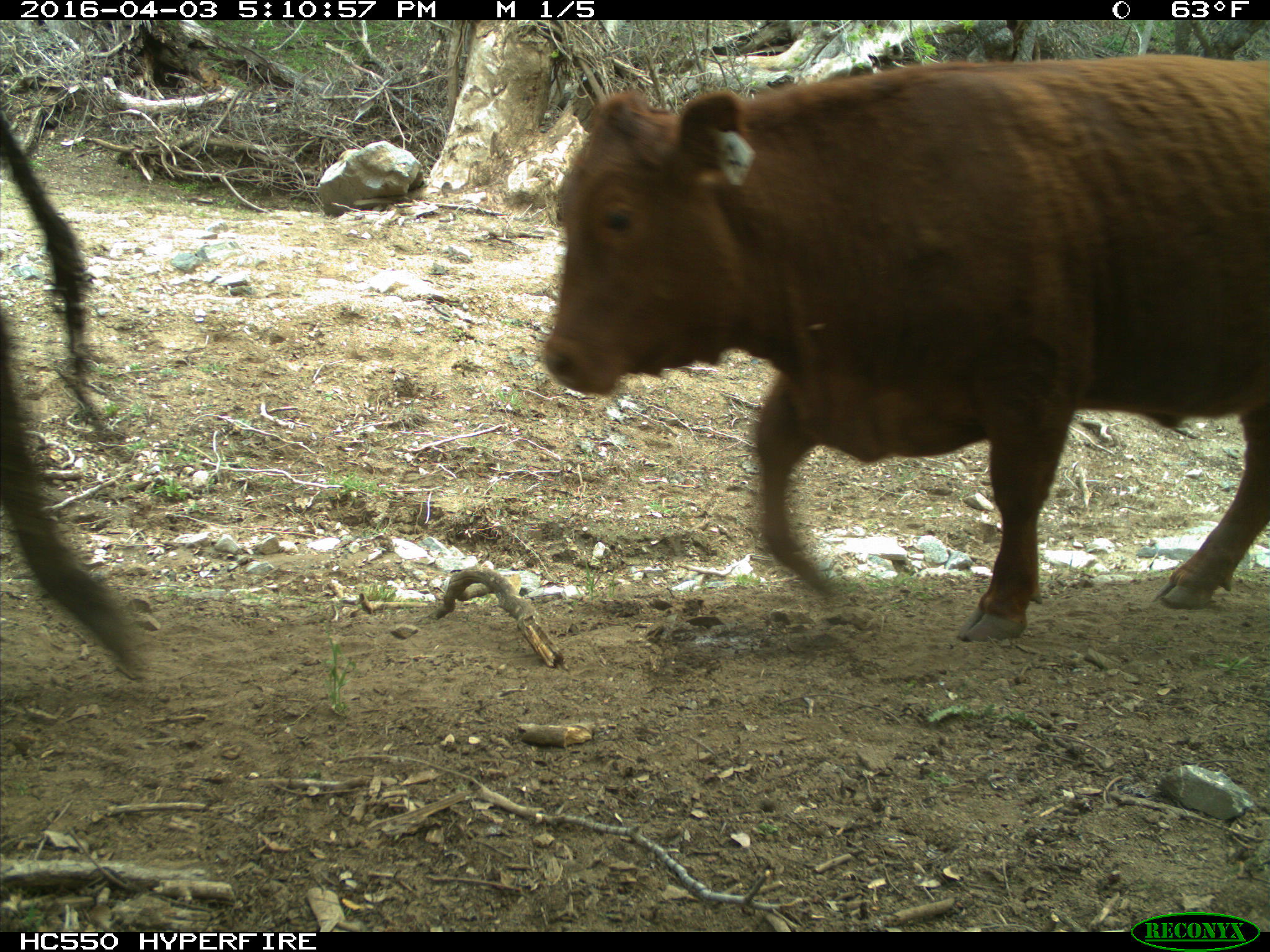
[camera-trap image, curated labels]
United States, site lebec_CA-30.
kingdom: Animalia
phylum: Chordata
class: Mammalia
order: Artiodactyla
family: Bovidae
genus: Bos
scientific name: Bos taurus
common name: domestic cow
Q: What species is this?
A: Bos taurus (domestic cow).